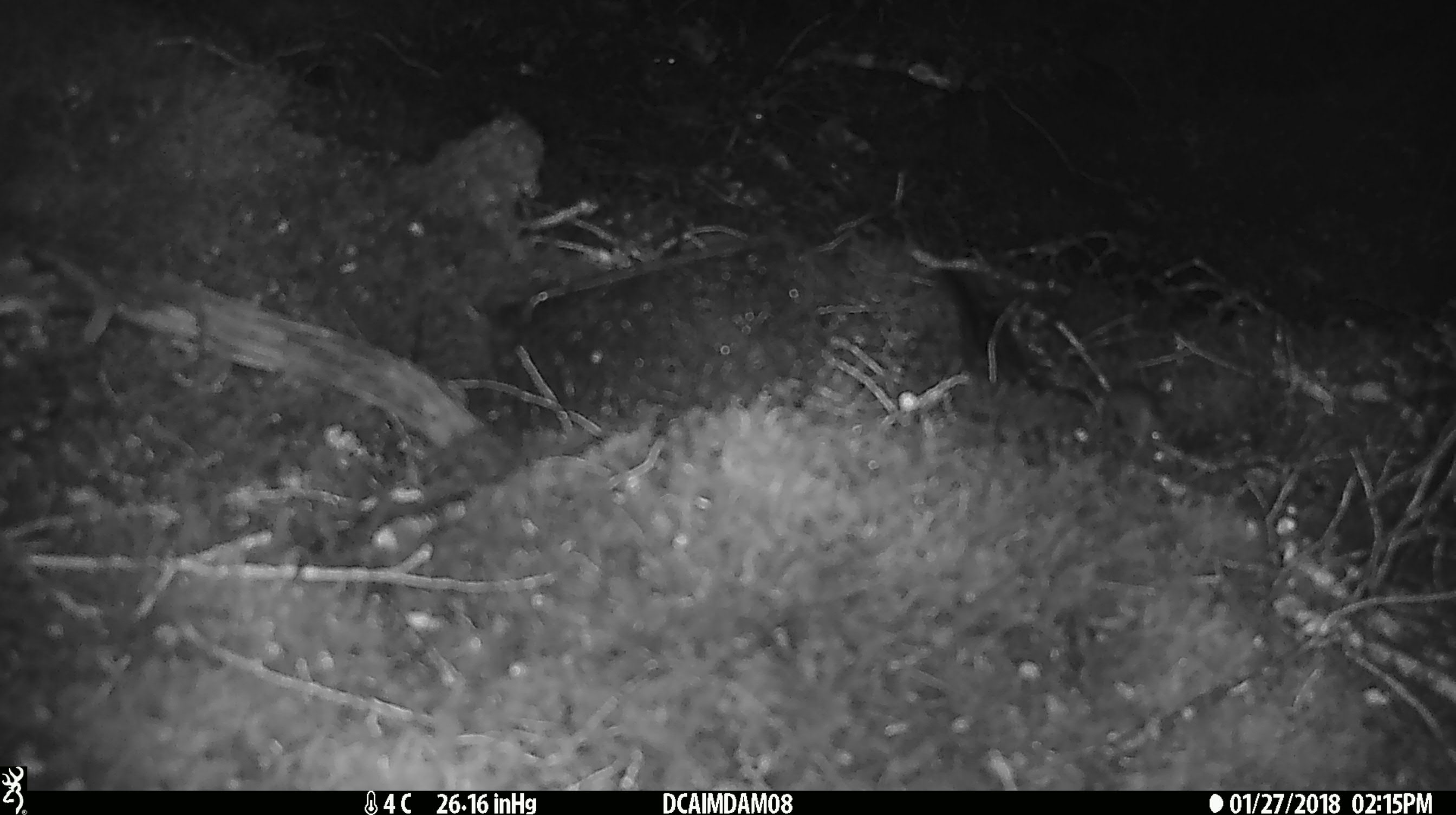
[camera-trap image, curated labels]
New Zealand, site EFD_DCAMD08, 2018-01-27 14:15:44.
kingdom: Animalia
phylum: Chordata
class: Mammalia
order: Rodentia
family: Muridae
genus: Mus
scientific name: Mus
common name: mouse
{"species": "mouse (Mus)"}